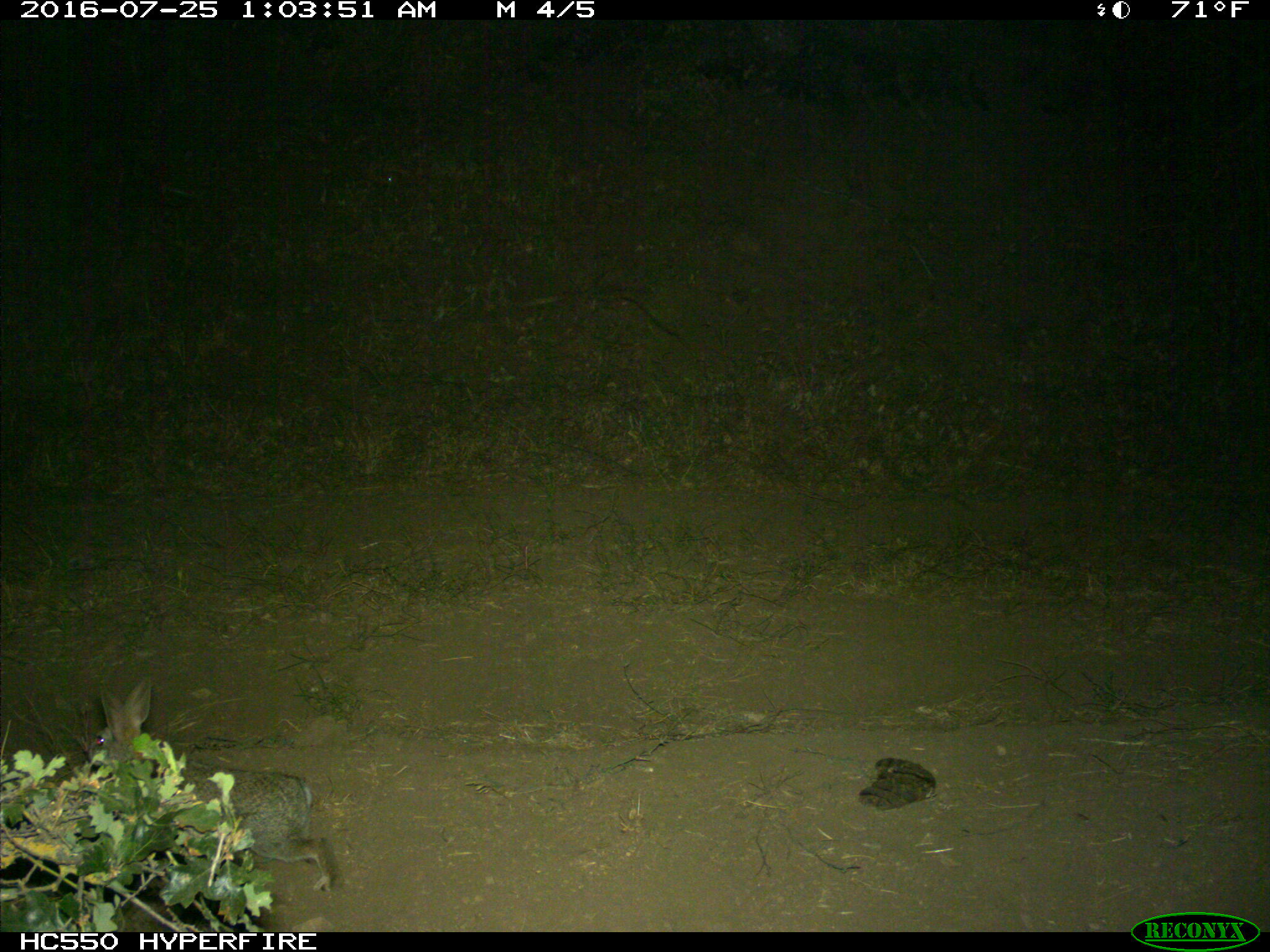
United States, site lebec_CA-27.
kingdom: Animalia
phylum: Chordata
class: Mammalia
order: Lagomorpha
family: Leporidae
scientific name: Leporidae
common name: rabbits and hares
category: unidentified rabbit